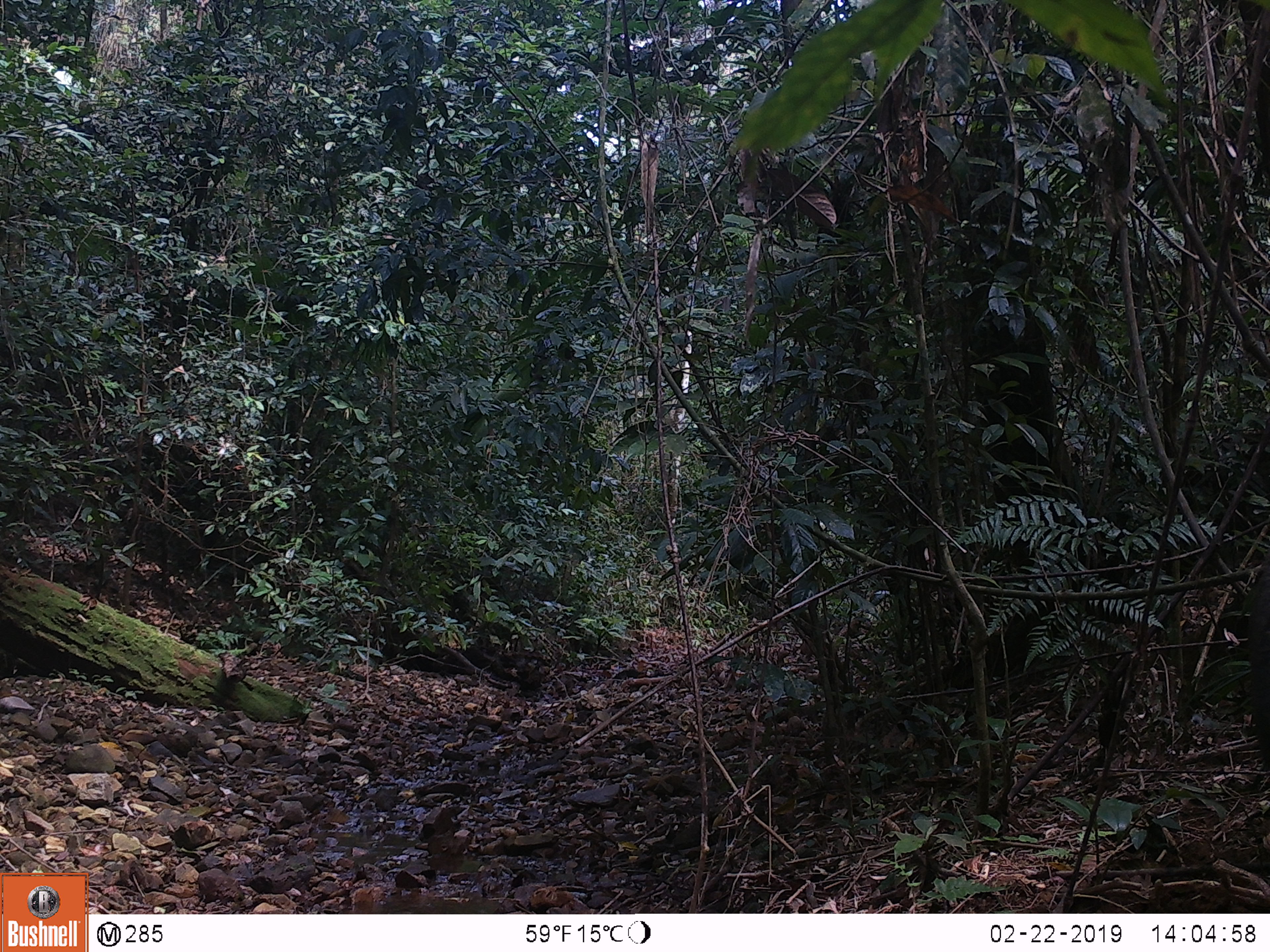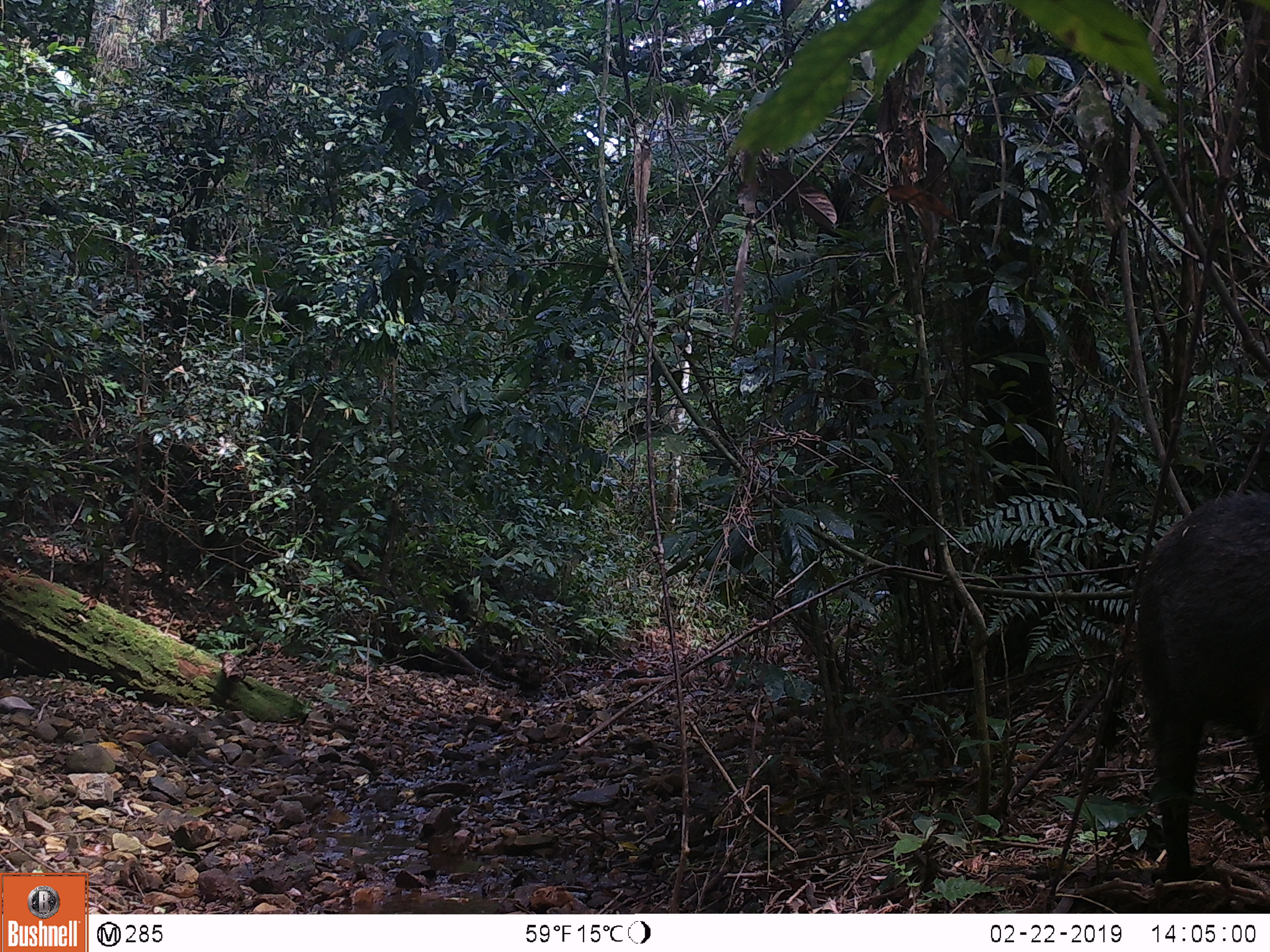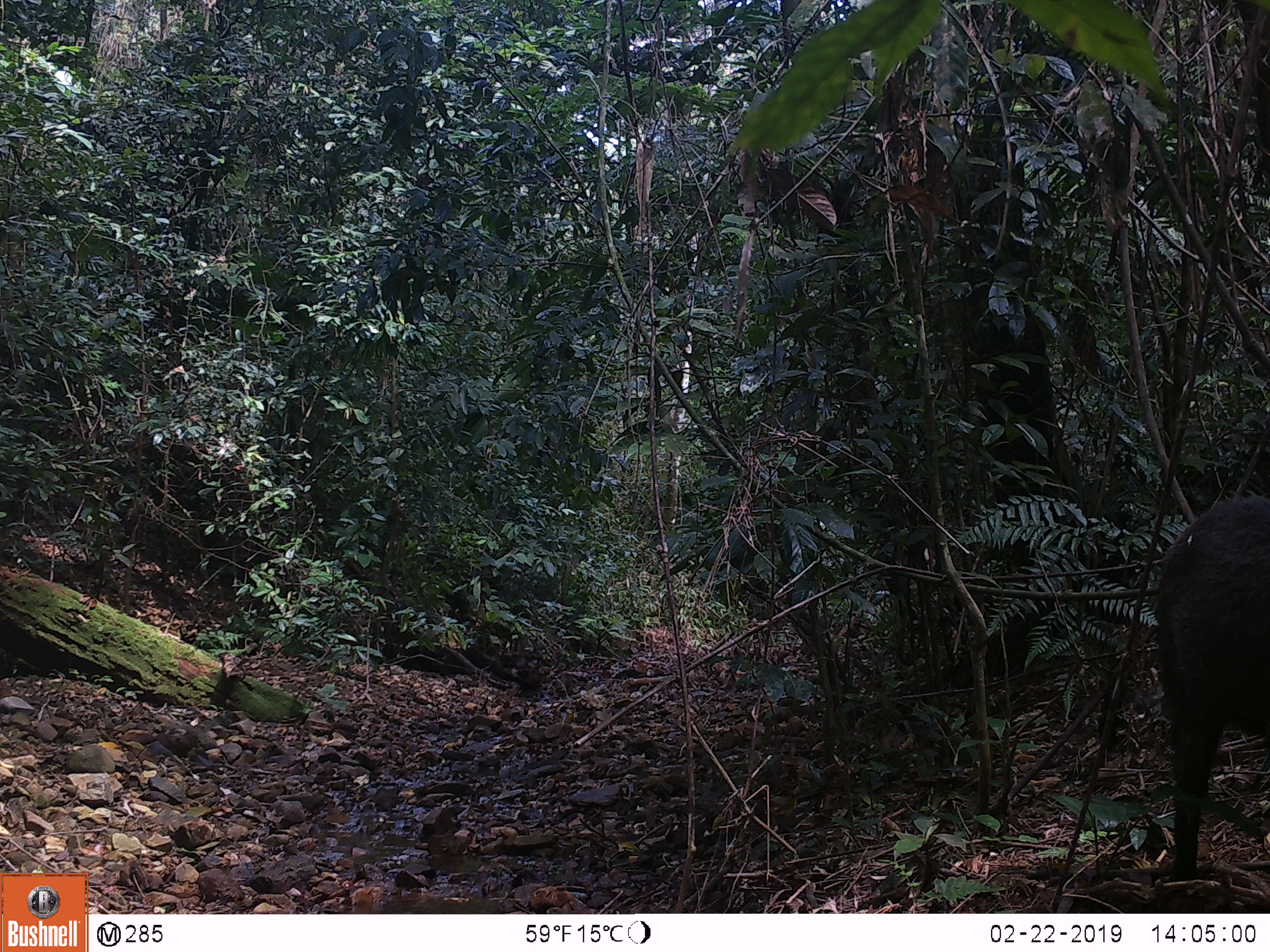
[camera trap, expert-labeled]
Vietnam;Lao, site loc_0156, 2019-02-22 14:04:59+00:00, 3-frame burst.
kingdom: Animalia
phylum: Chordata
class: Mammalia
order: Artiodactyla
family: Suidae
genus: Sus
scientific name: Sus scrofa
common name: eurasian wild pig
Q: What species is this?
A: Eurasian wild pig (Sus scrofa).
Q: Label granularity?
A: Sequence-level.